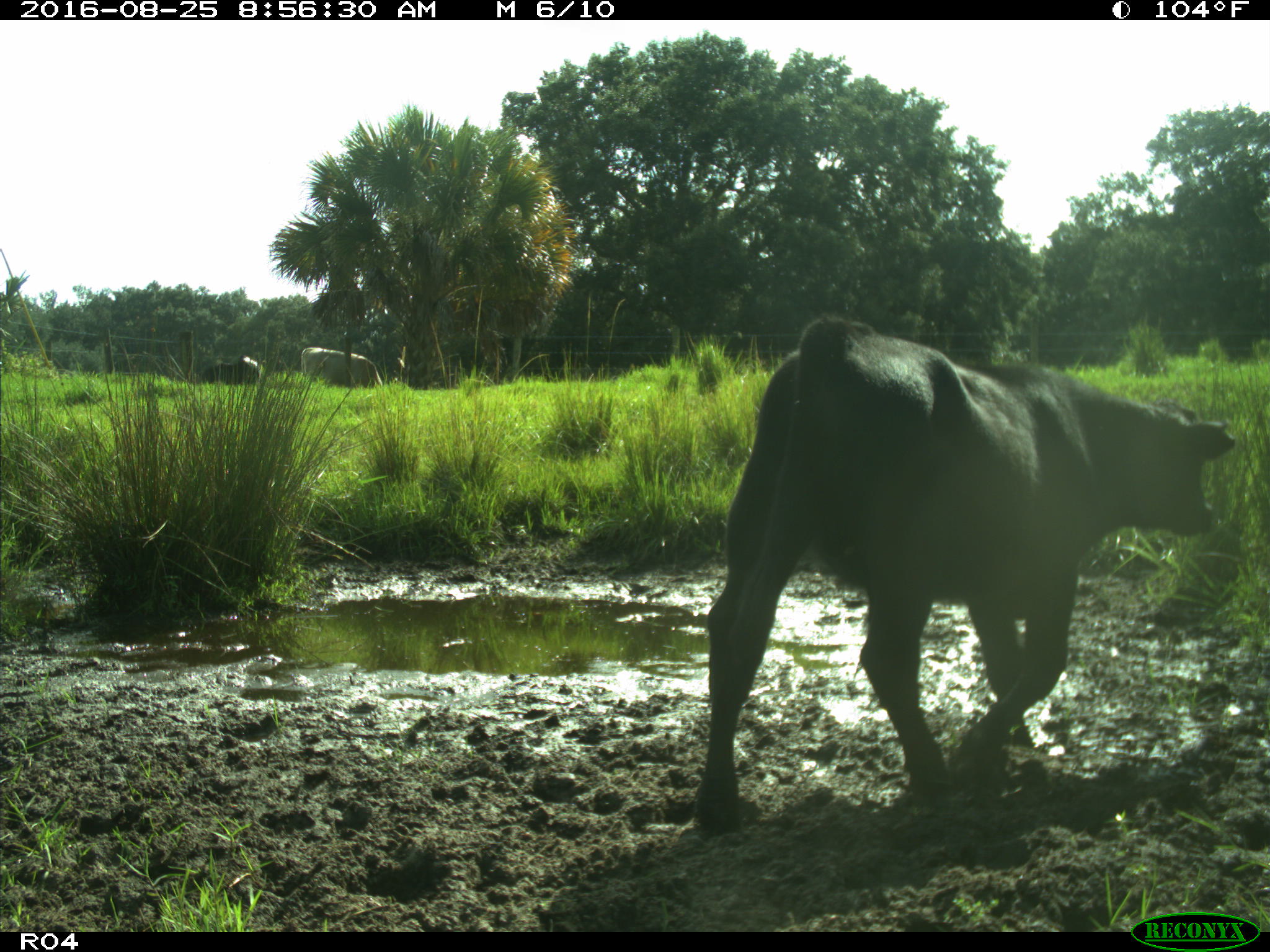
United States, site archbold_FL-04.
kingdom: Animalia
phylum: Chordata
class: Mammalia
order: Artiodactyla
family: Bovidae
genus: Bos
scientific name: Bos taurus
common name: domestic cow